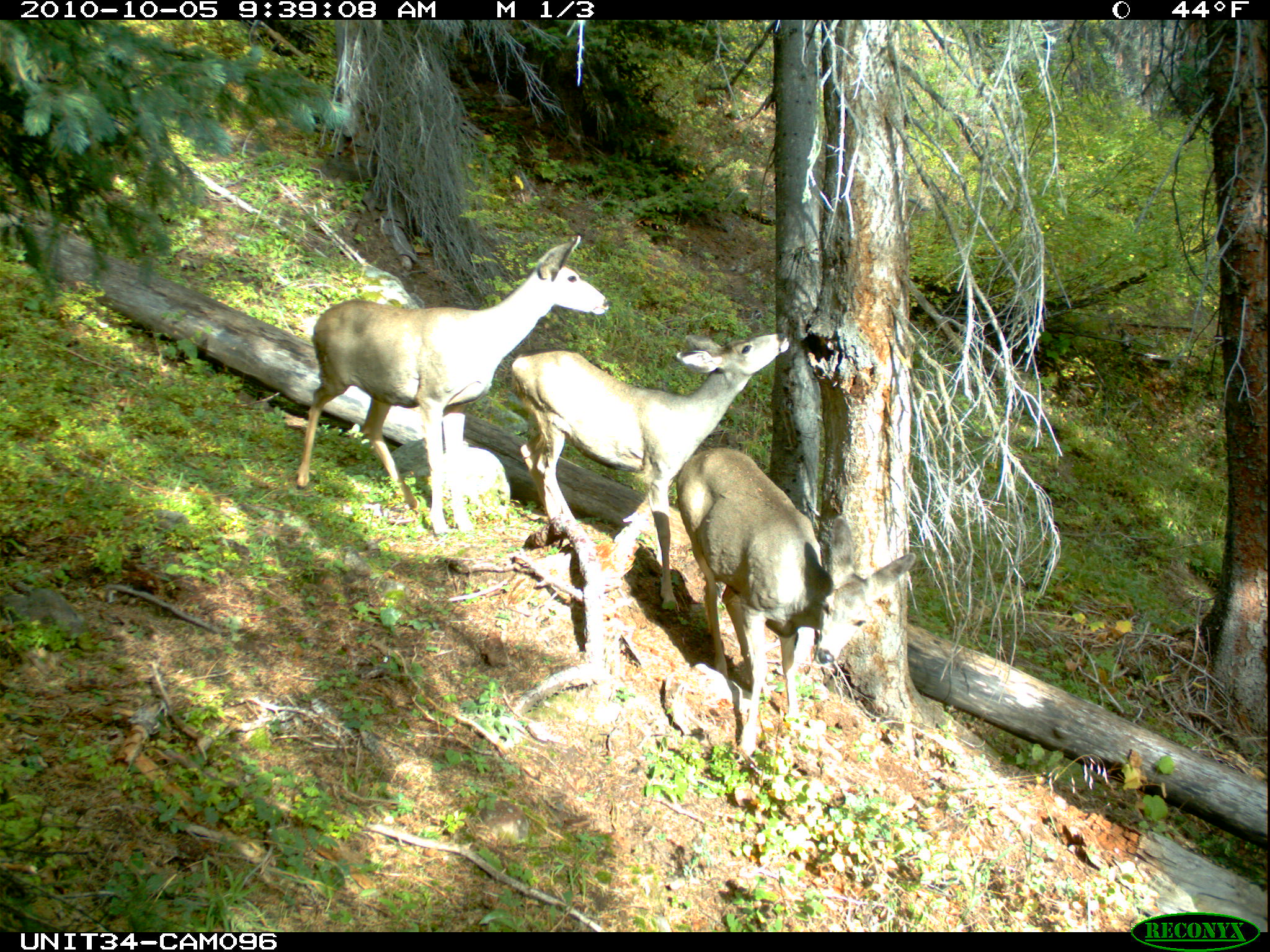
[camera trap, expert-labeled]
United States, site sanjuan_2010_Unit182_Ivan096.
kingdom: Animalia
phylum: Chordata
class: Mammalia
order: Artiodactyla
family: Cervidae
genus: Odocoileus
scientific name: Odocoileus hemionus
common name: mule deer